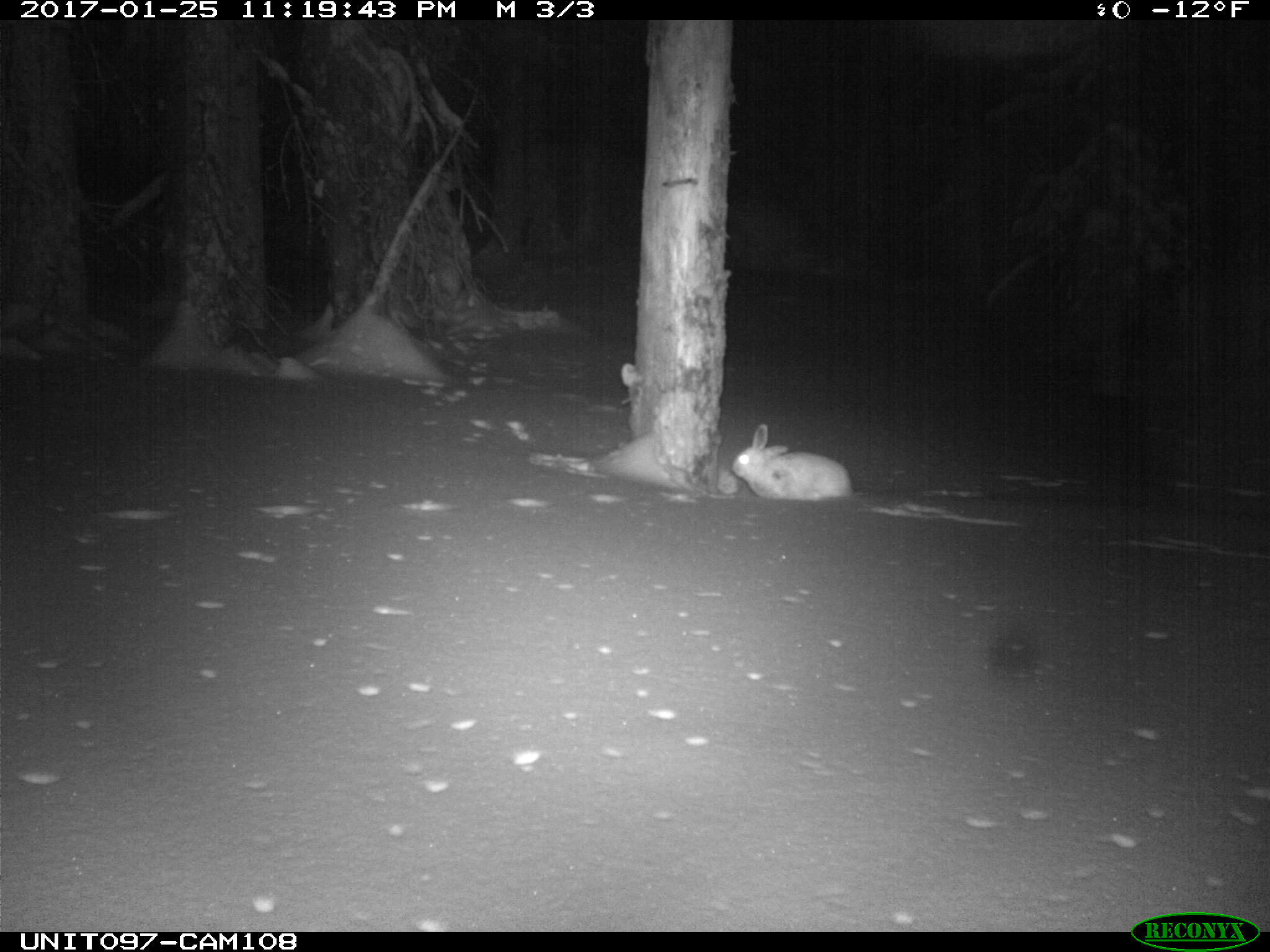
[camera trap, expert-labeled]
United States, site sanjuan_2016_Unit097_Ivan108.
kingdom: Animalia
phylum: Chordata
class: Mammalia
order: Lagomorpha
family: Leporidae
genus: Lepus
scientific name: Lepus americanus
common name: snowshoe hare